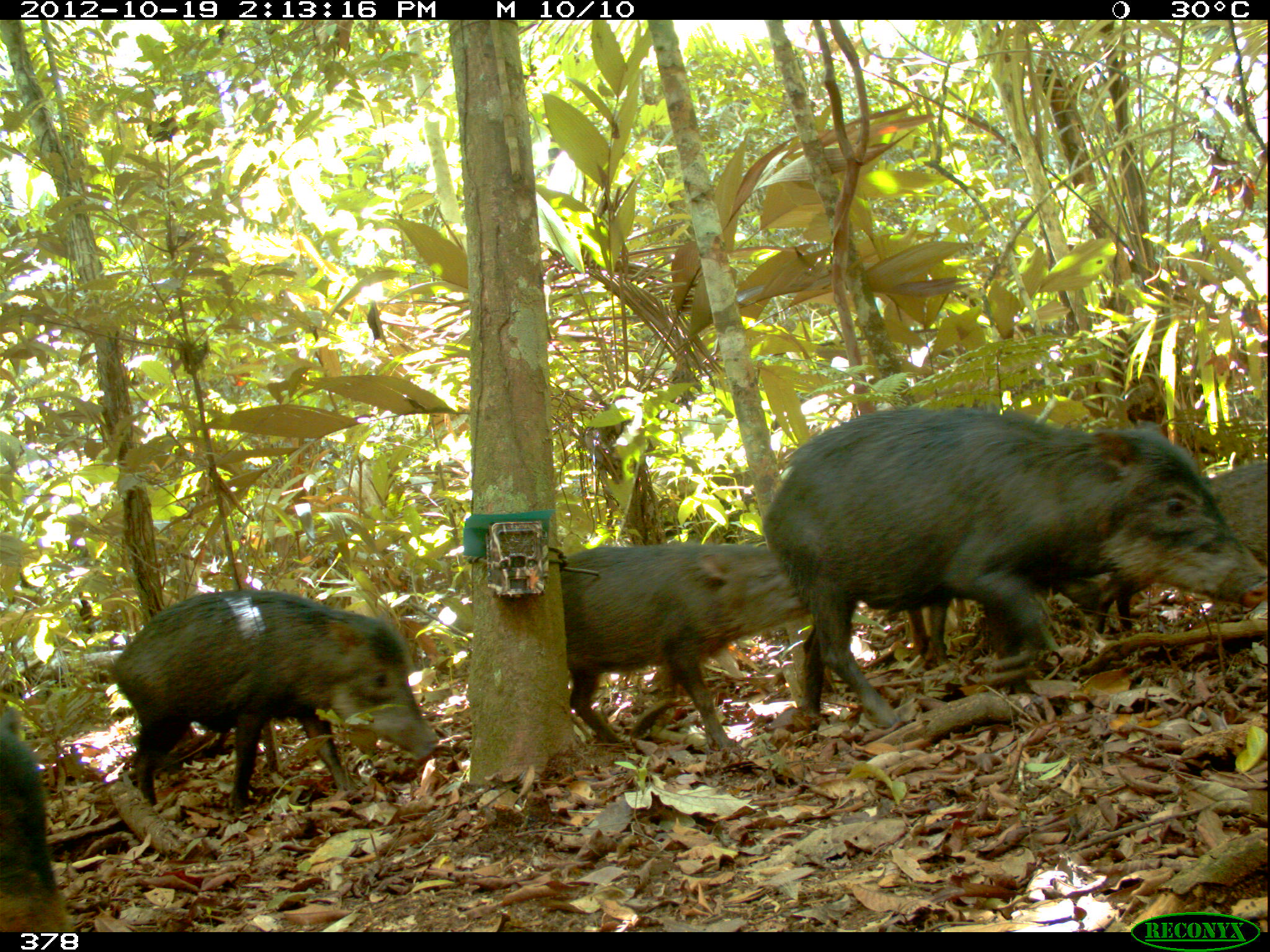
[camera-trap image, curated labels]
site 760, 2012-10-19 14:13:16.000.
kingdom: Animalia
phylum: Chordata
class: Mammalia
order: Artiodactyla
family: Tayassuidae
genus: Tayassu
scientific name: Tayassu pecari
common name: white-lipped peccary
Tayassu pecari (white-lipped peccary).